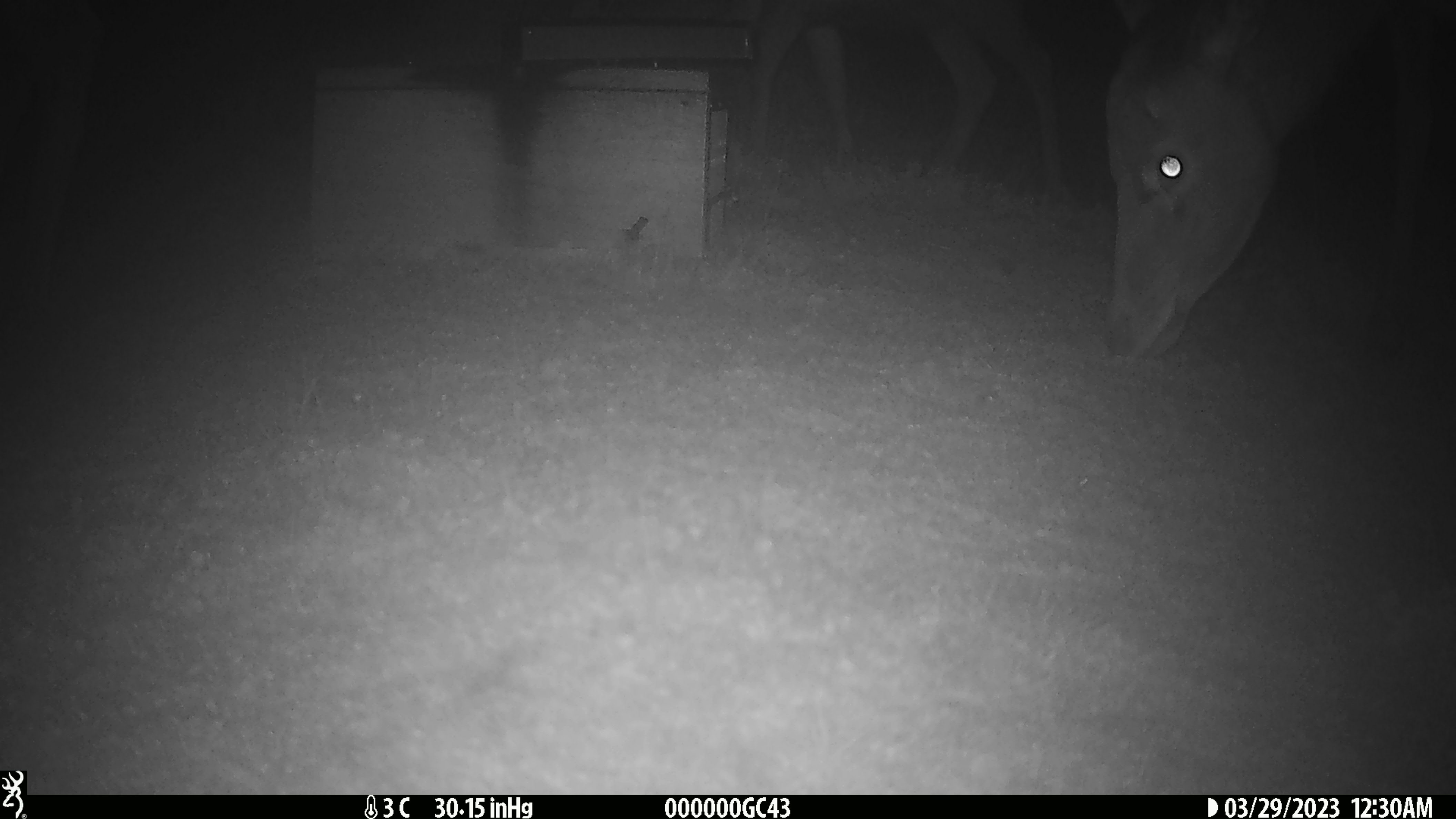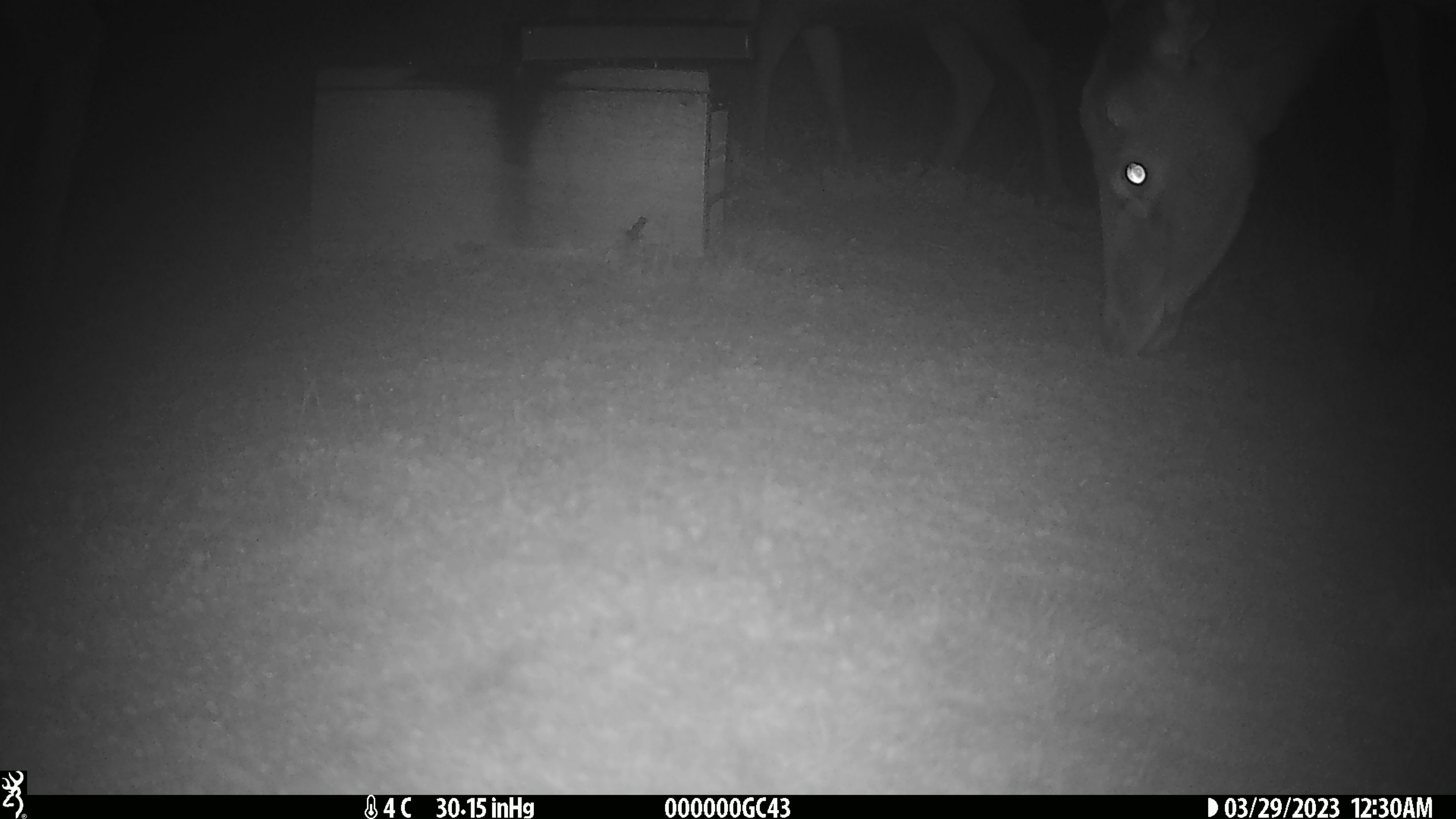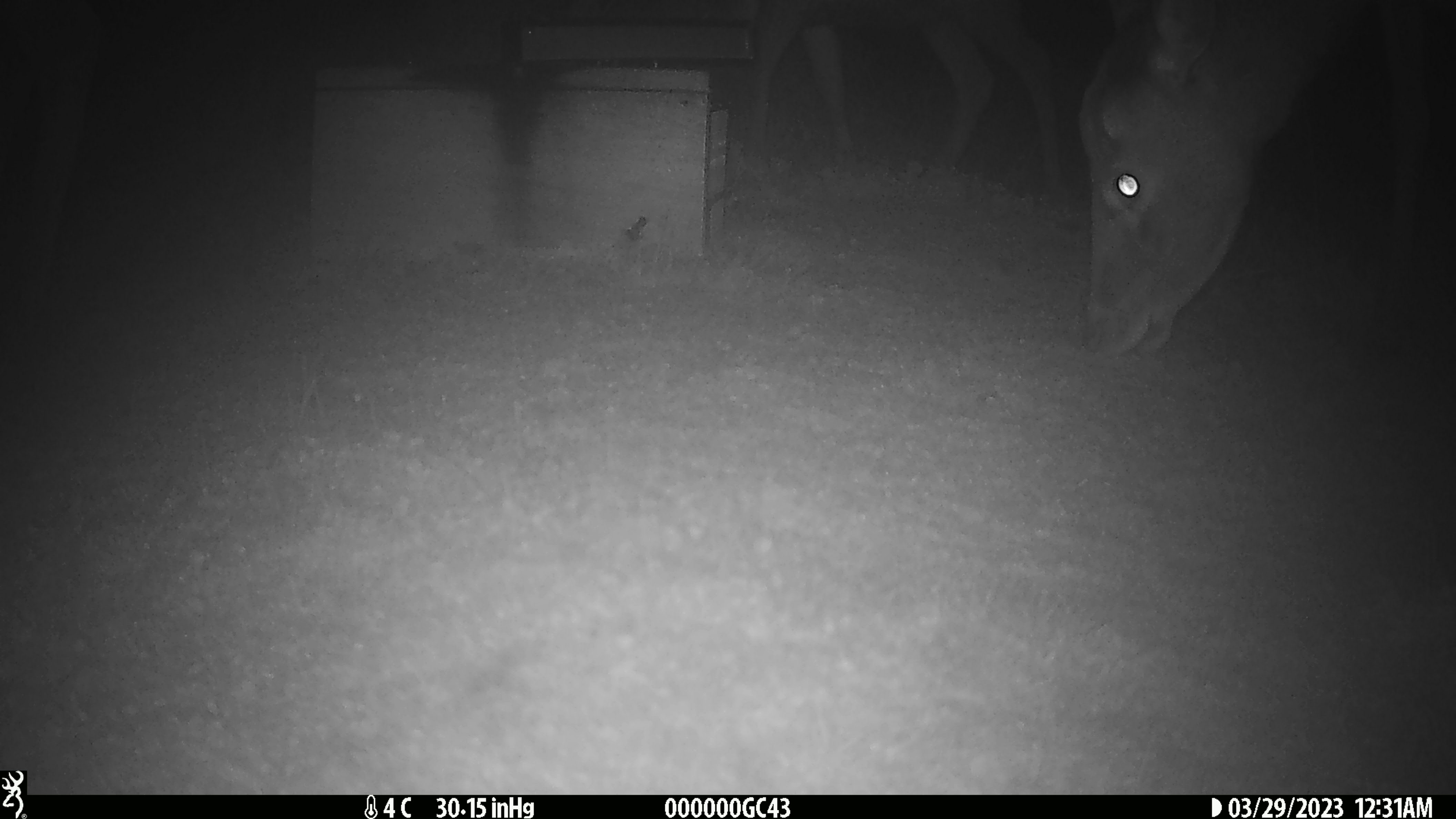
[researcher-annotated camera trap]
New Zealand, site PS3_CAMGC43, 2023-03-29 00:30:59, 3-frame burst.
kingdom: Animalia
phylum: Chordata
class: Mammalia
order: Artiodactyla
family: Cervidae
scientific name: Cervidae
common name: deer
Deer (Cervidae).